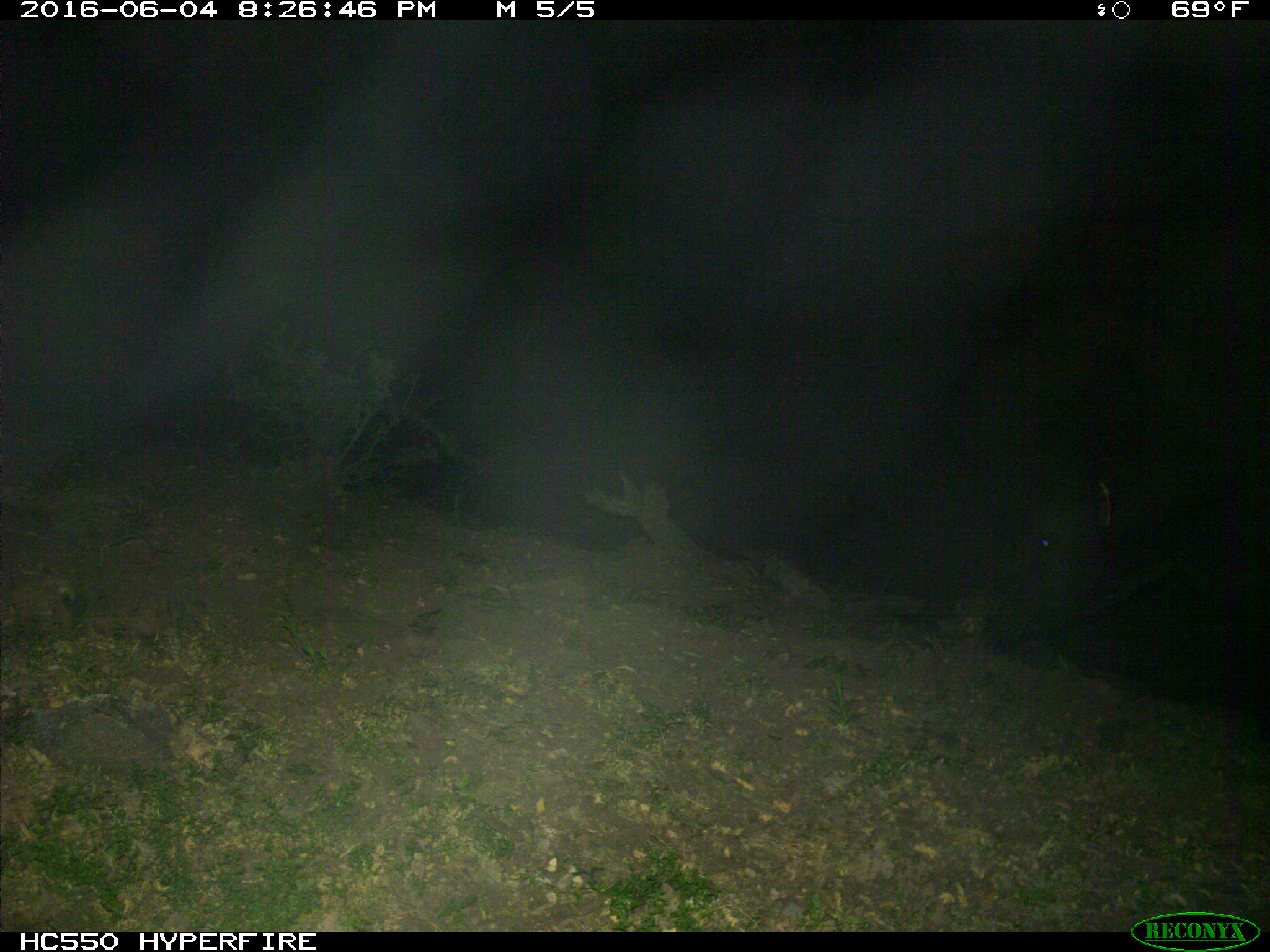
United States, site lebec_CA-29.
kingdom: Animalia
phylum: Chordata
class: Mammalia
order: Artiodactyla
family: Bovidae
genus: Bos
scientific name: Bos taurus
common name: domestic cow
Bos taurus (domestic cow).